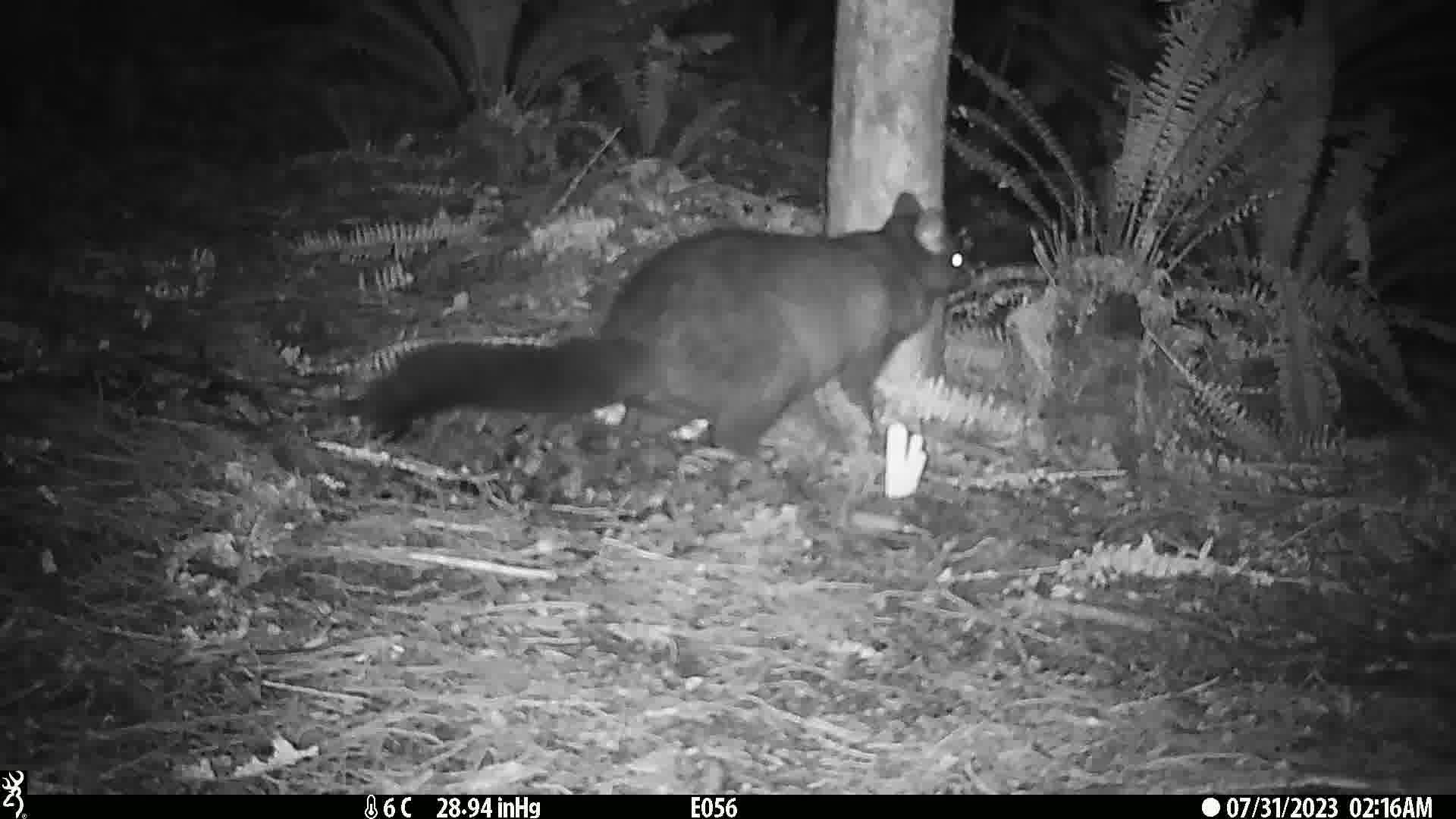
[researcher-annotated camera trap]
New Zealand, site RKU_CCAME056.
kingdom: Animalia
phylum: Chordata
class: Mammalia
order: Diprotodontia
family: Phalangeridae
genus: Trichosurus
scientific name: Trichosurus vulpecula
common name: common brushtail possum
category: possum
Possum (common brushtail possum) (Trichosurus vulpecula).